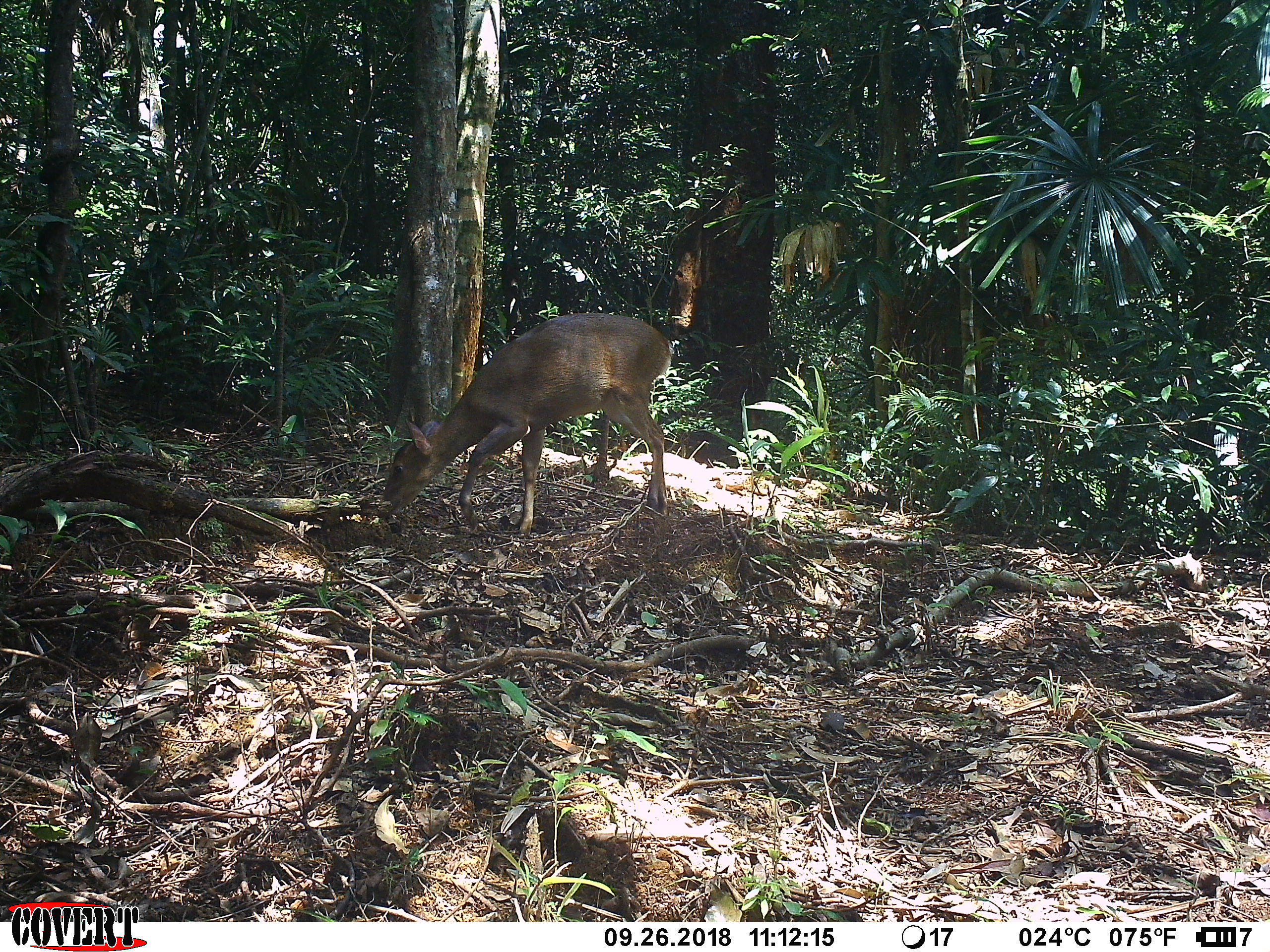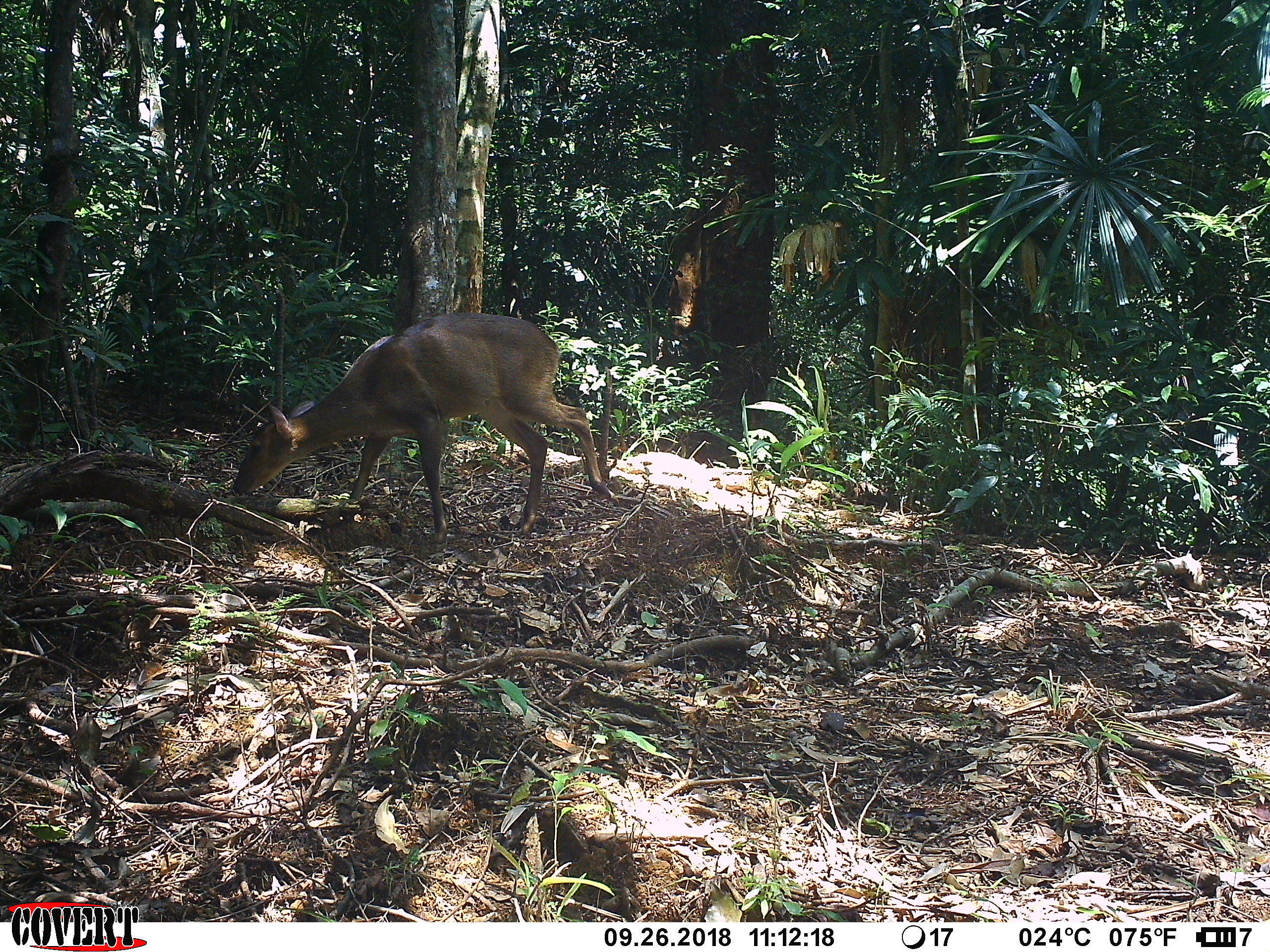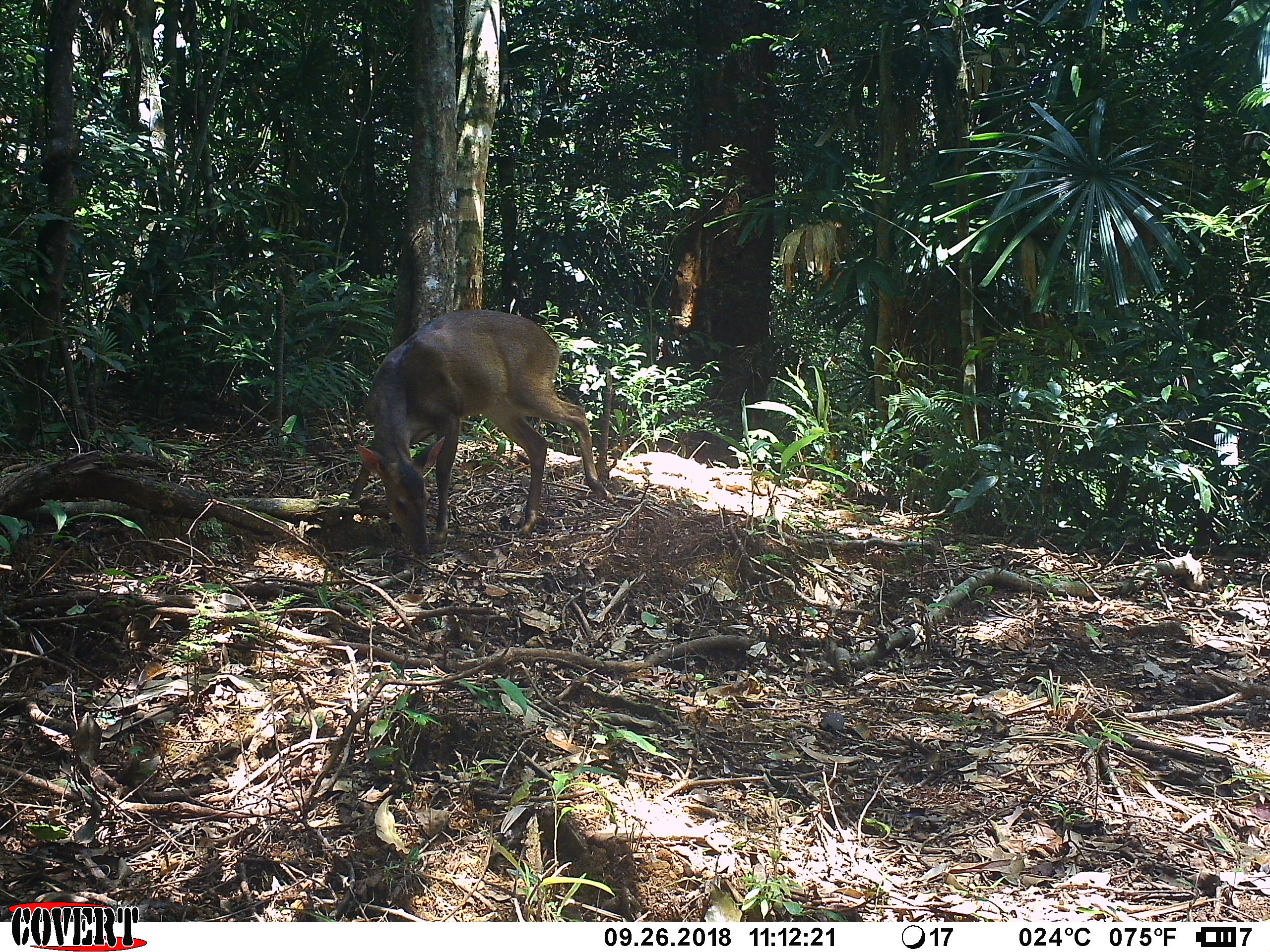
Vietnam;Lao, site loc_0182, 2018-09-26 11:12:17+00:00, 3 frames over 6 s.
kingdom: Animalia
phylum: Chordata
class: Mammalia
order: Artiodactyla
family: Cervidae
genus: Muntiacus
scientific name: Muntiacus vuquangensis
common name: large-antlered muntjac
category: large antlered muntjac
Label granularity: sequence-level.